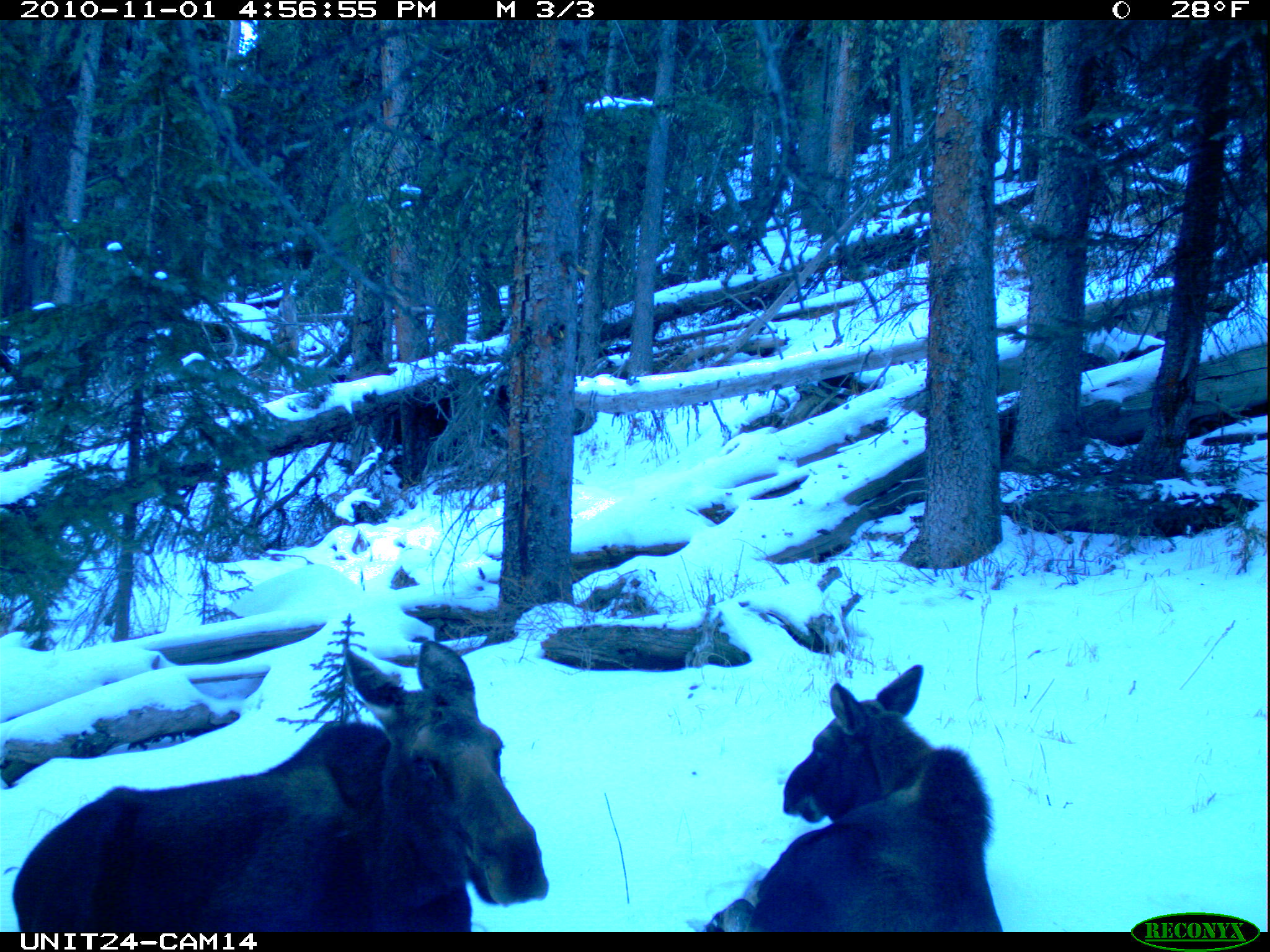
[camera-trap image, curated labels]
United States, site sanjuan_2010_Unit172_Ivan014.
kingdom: Animalia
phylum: Chordata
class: Mammalia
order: Artiodactyla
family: Cervidae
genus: Alces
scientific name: Alces alces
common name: moose